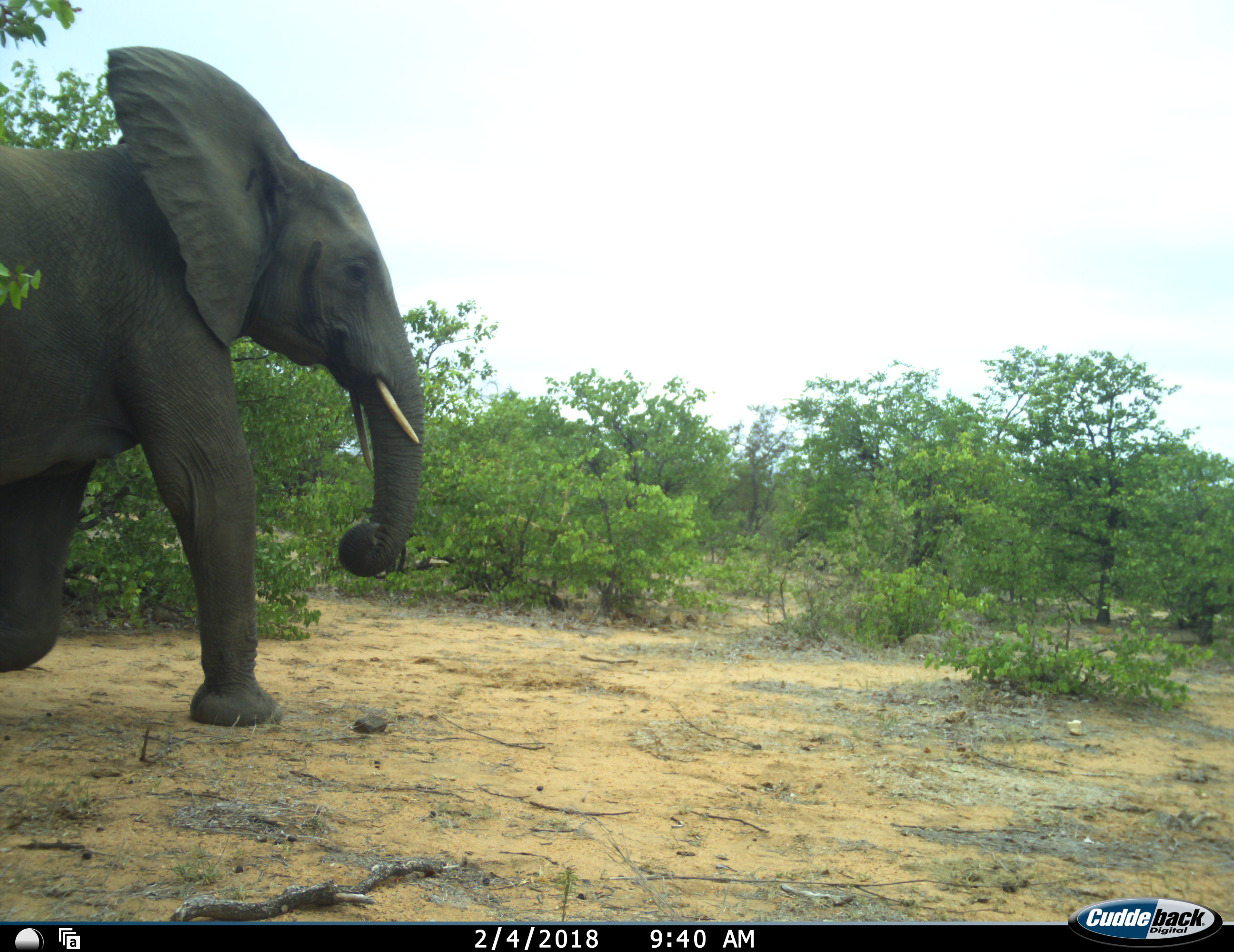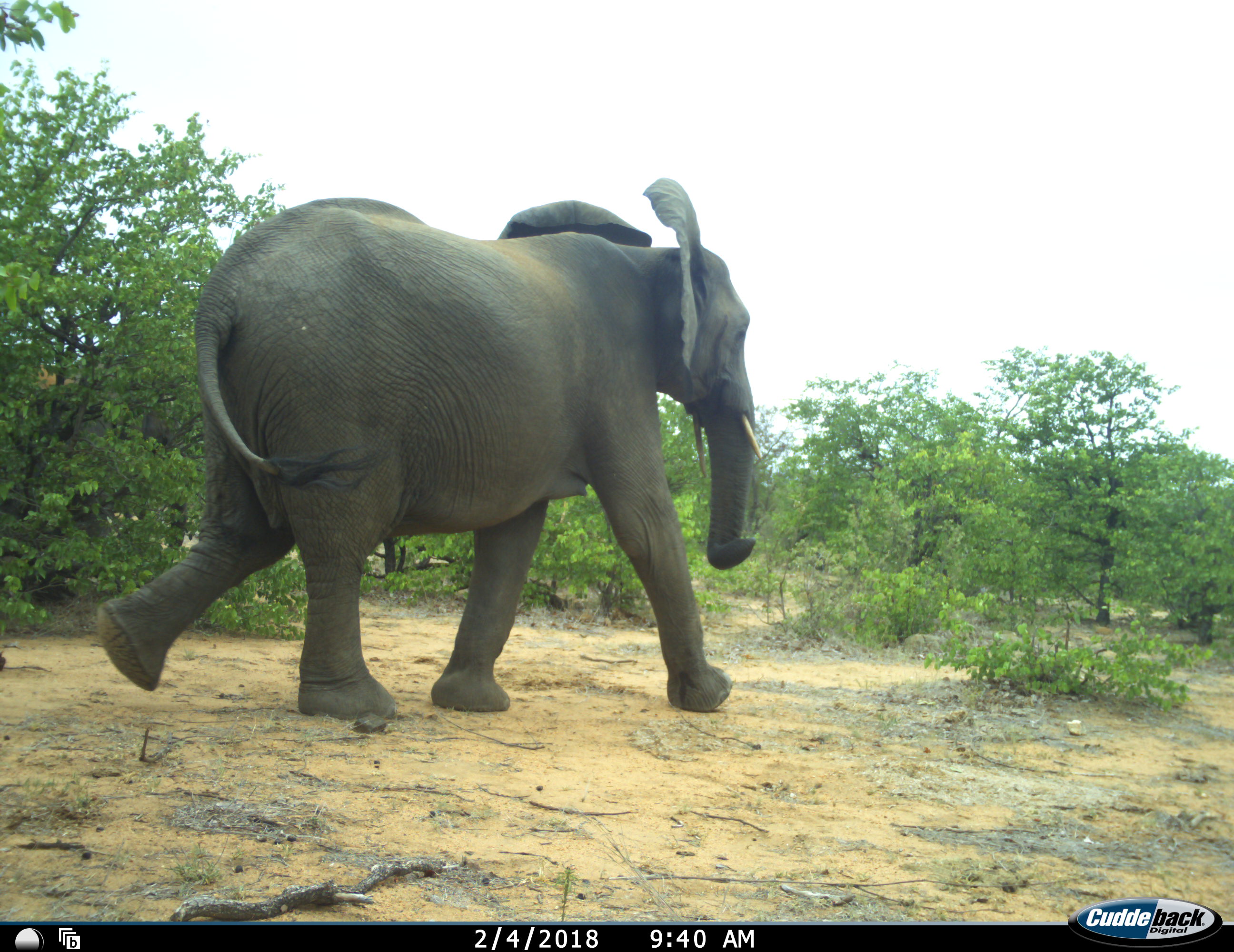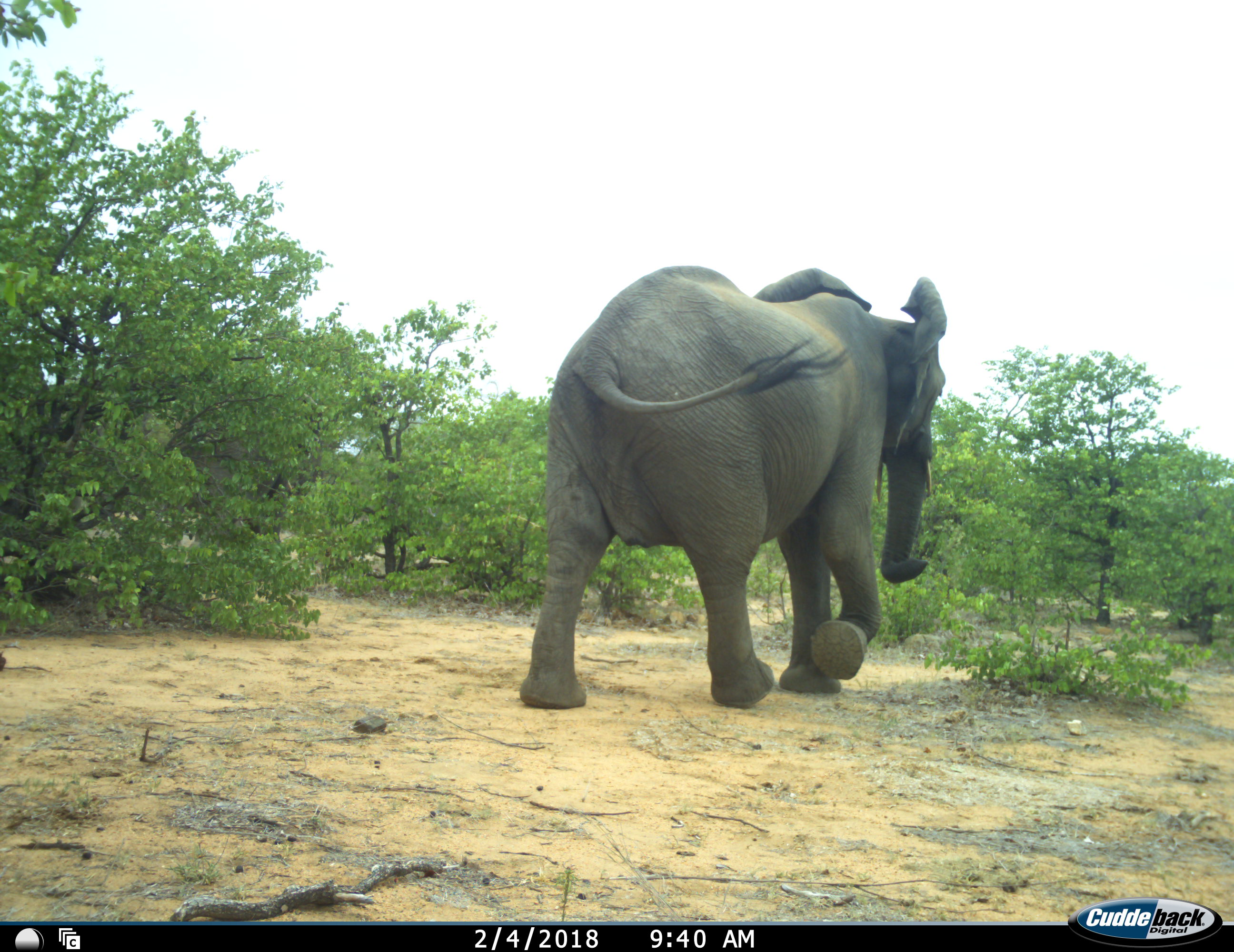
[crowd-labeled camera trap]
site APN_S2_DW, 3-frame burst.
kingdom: Animalia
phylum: Chordata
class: Mammalia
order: Proboscidea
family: Elephantidae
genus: Loxodonta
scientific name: Loxodonta africana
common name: african bush elephant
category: elephant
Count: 1.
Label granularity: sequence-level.